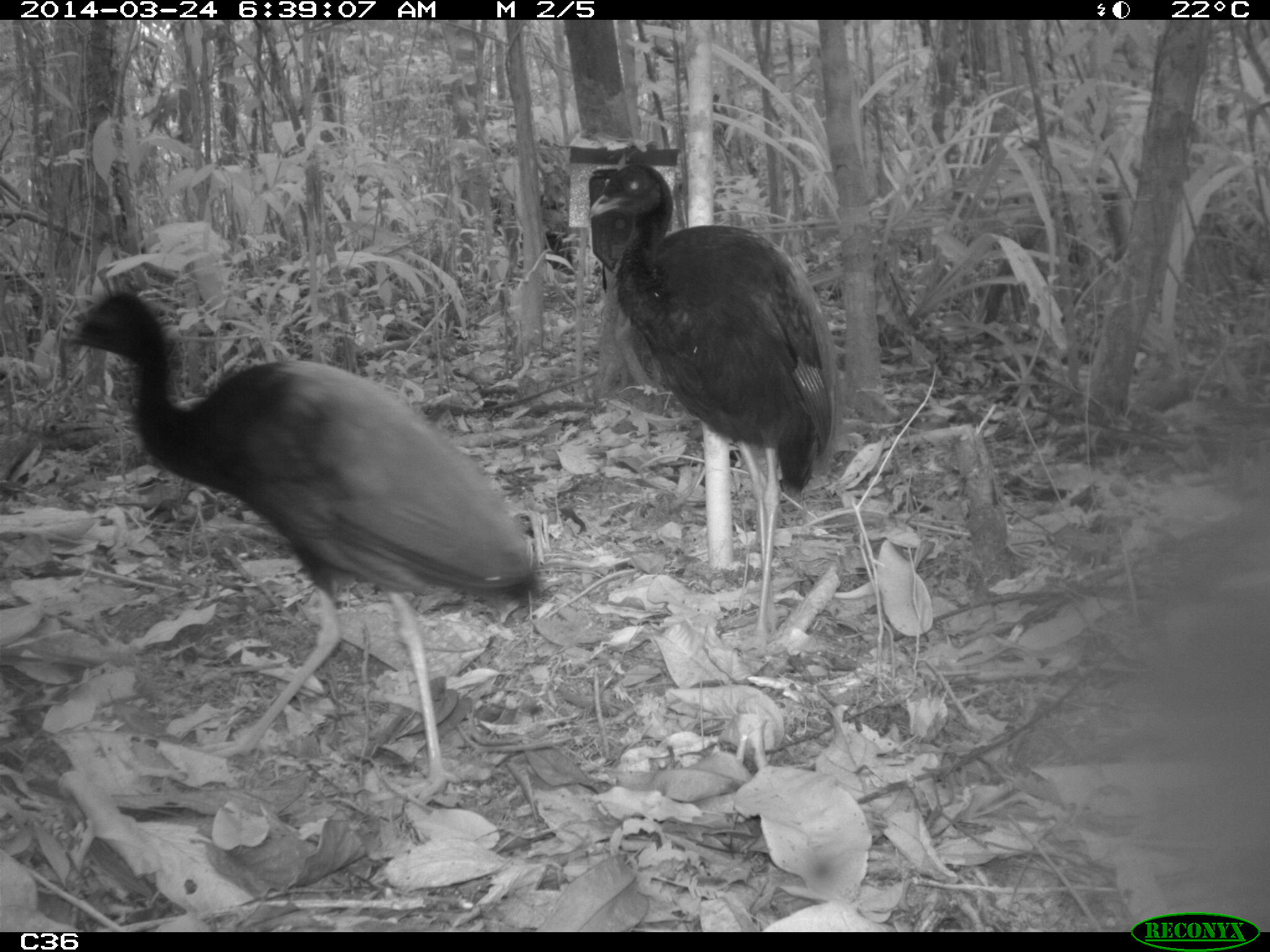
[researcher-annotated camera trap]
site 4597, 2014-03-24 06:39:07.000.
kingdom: Animalia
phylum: Chordata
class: Aves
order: Gruiformes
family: Psophiidae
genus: Psophia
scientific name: Psophia crepitans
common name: gray-winged trumpeter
Psophia crepitans (gray-winged trumpeter), count 9, age adult.